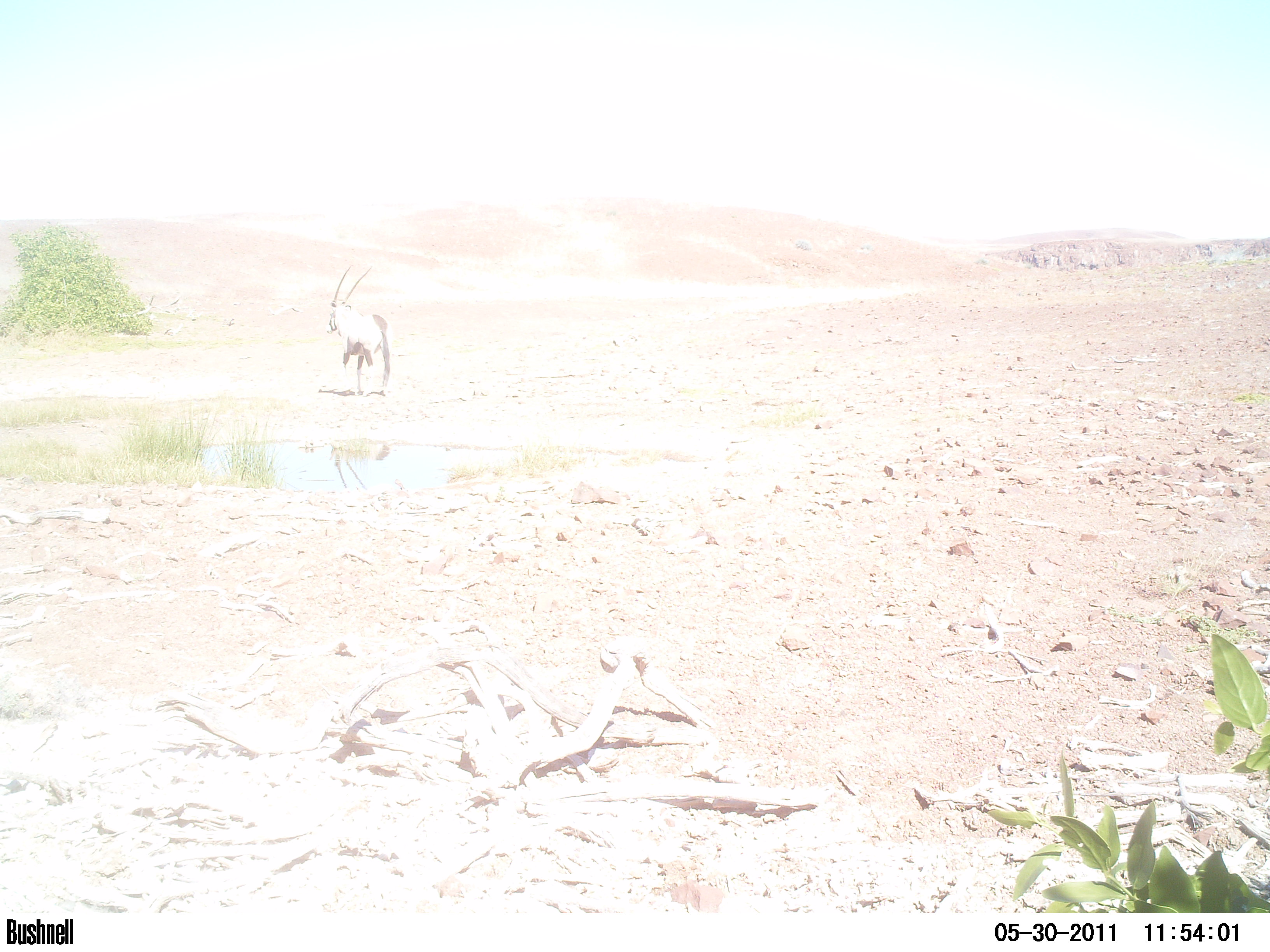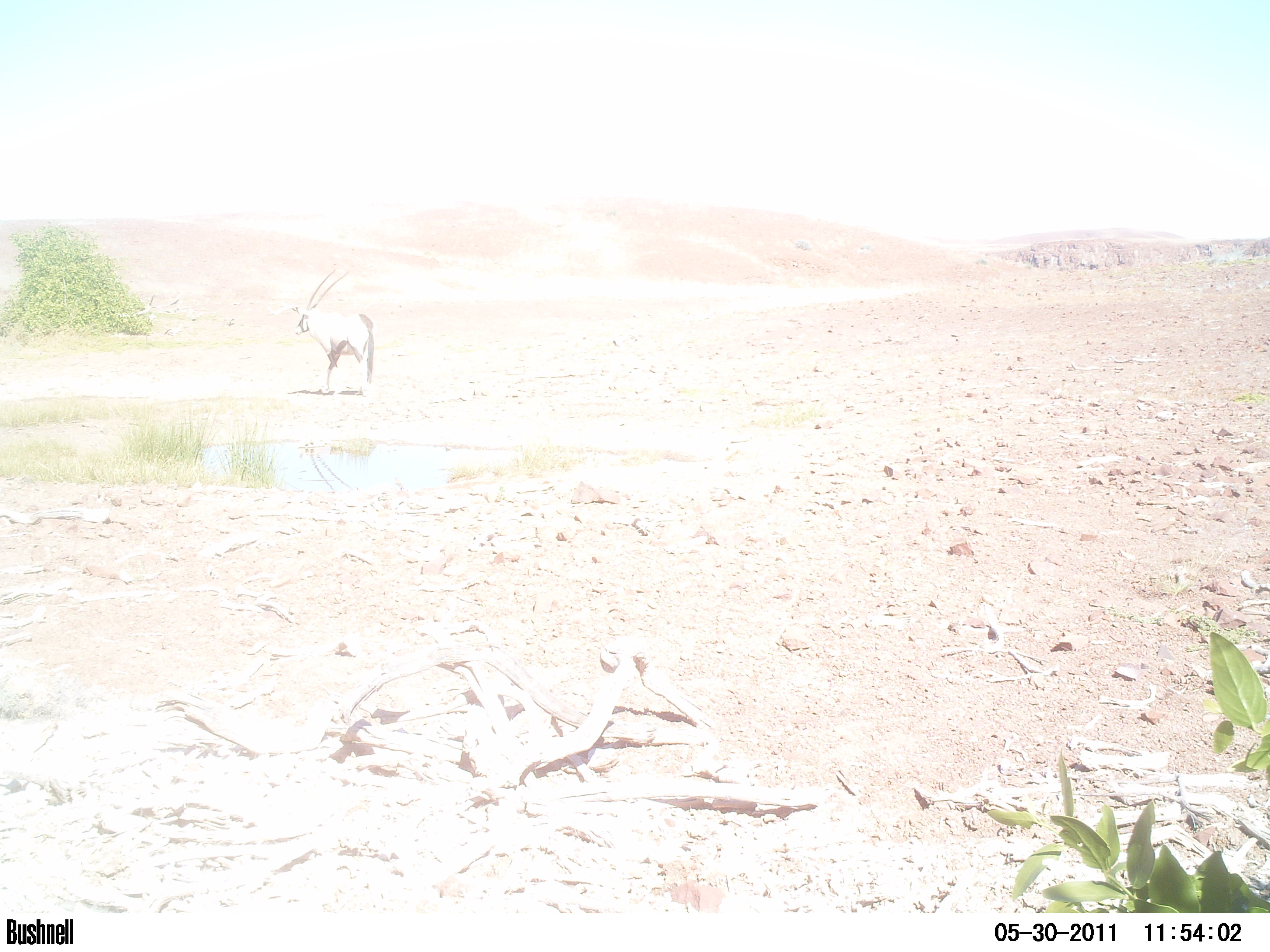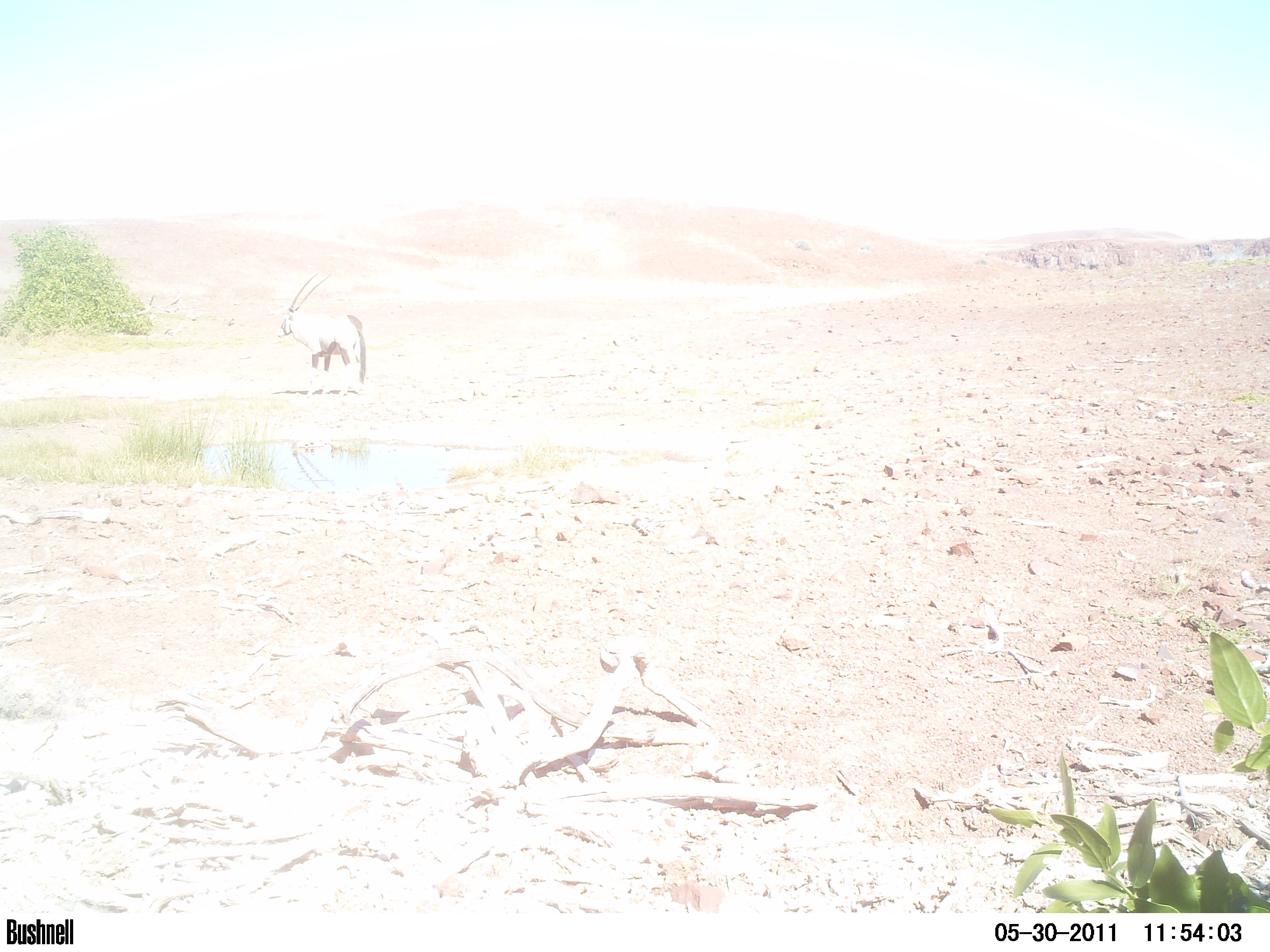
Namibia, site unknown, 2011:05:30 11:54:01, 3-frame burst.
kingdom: Animalia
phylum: Chordata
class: Mammalia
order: Artiodactyla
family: Bovidae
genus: Oryx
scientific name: Oryx gazella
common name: gemsbok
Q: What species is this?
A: Oryx gazella (gemsbok).